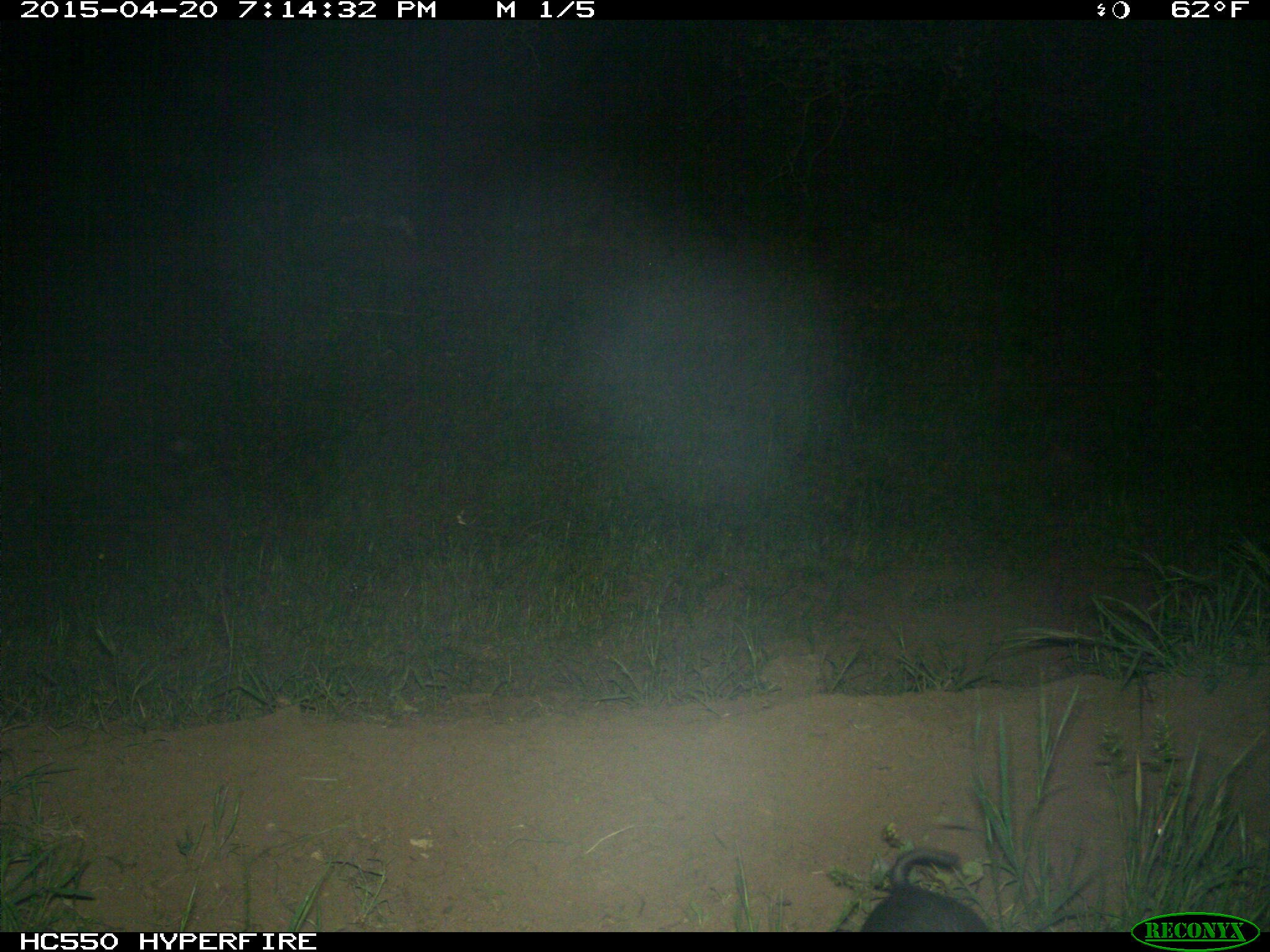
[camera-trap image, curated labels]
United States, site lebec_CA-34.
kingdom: Animalia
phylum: Chordata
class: Mammalia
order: Artiodactyla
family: Suidae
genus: Sus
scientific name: Sus scrofa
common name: wild boar